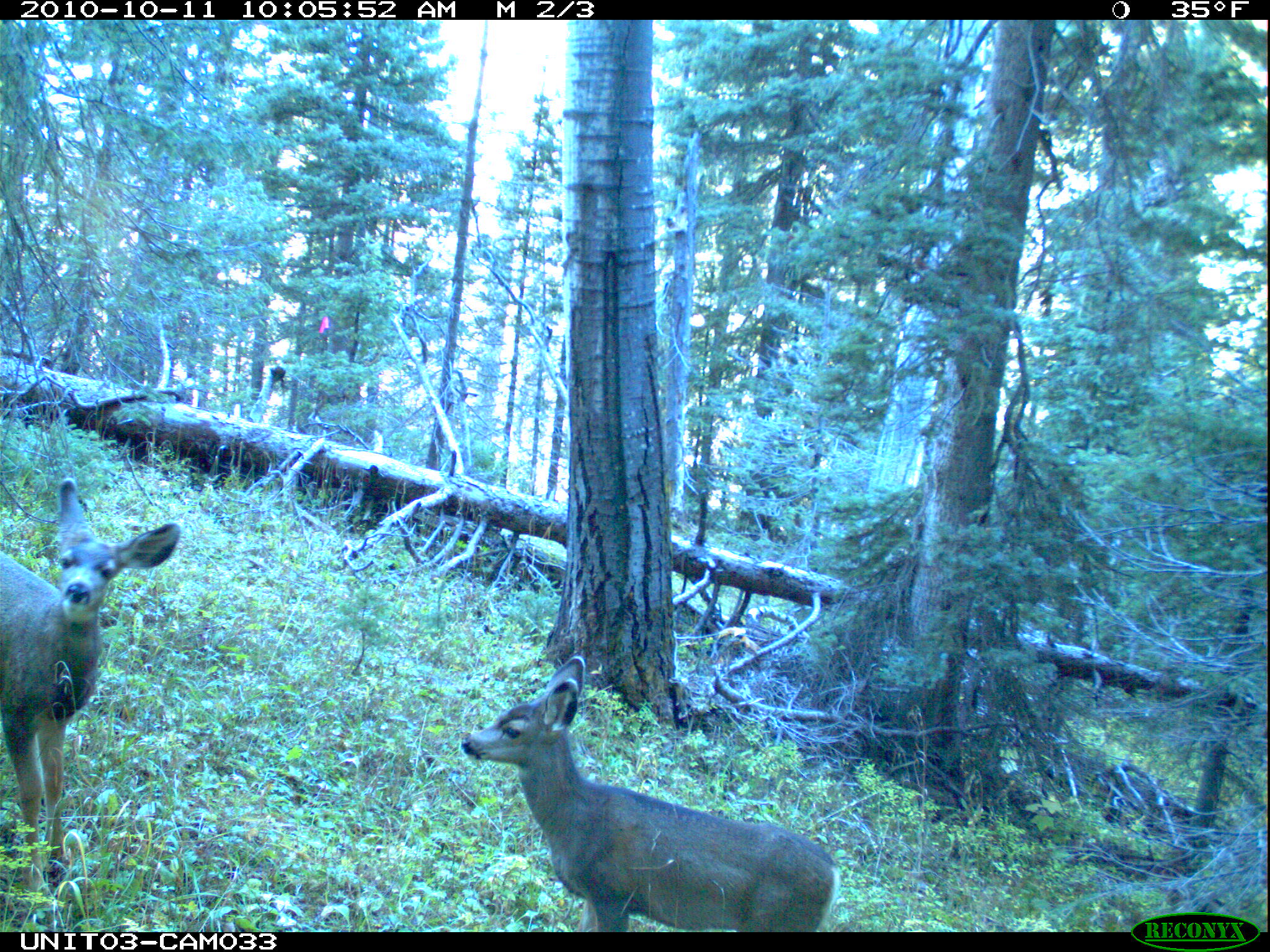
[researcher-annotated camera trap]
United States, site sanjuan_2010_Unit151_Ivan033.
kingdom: Animalia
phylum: Chordata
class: Mammalia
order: Artiodactyla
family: Cervidae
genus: Odocoileus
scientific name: Odocoileus hemionus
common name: mule deer